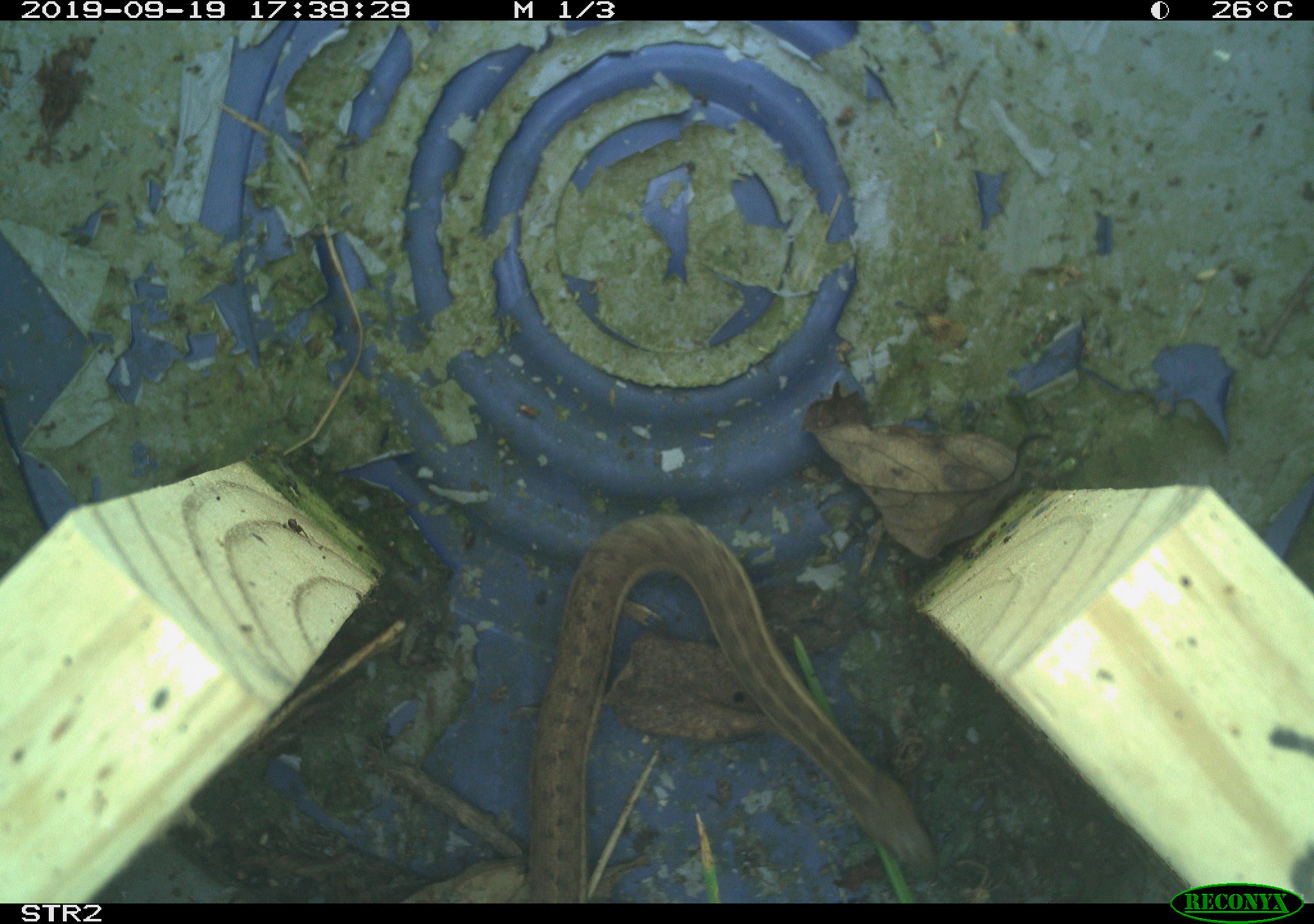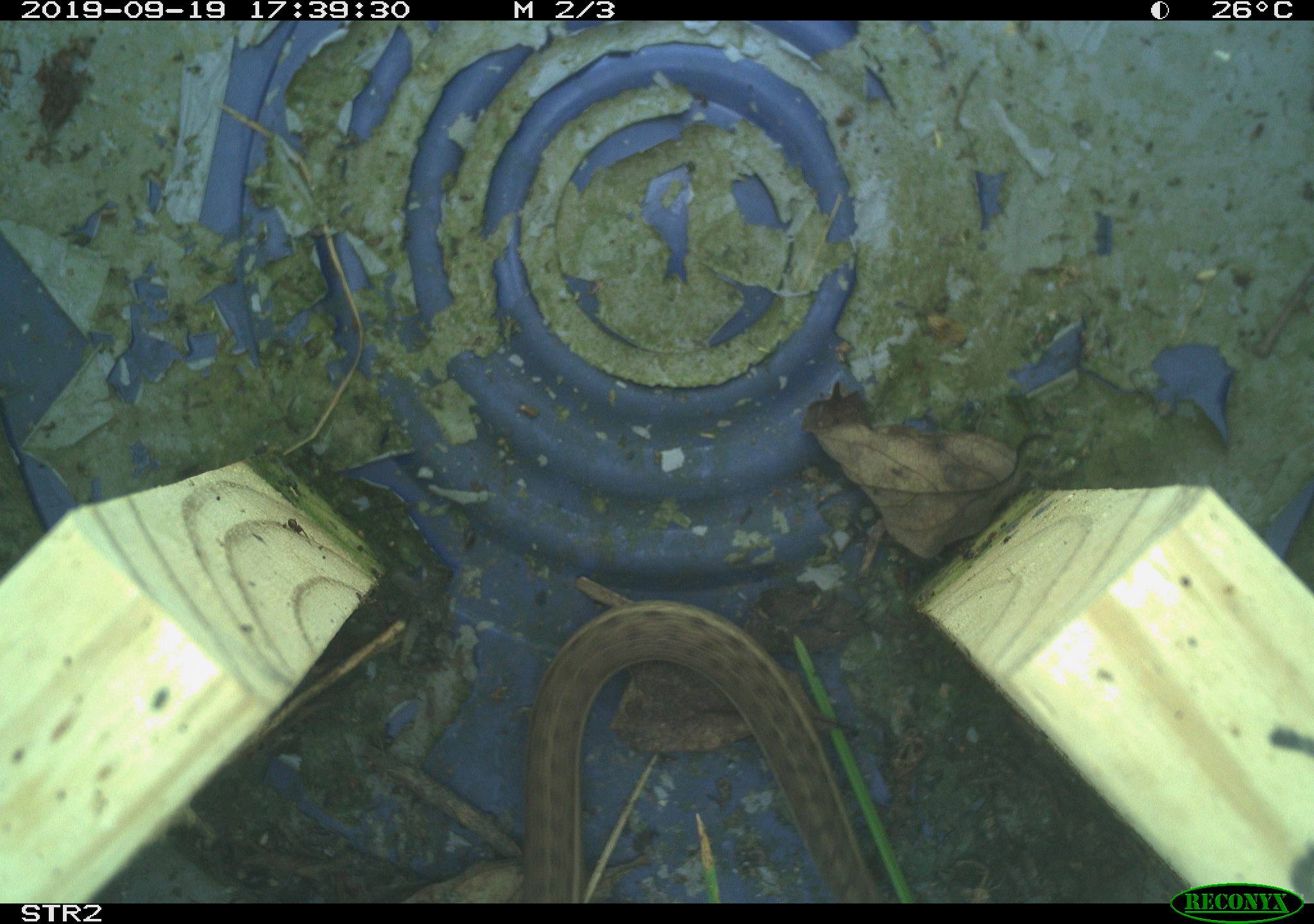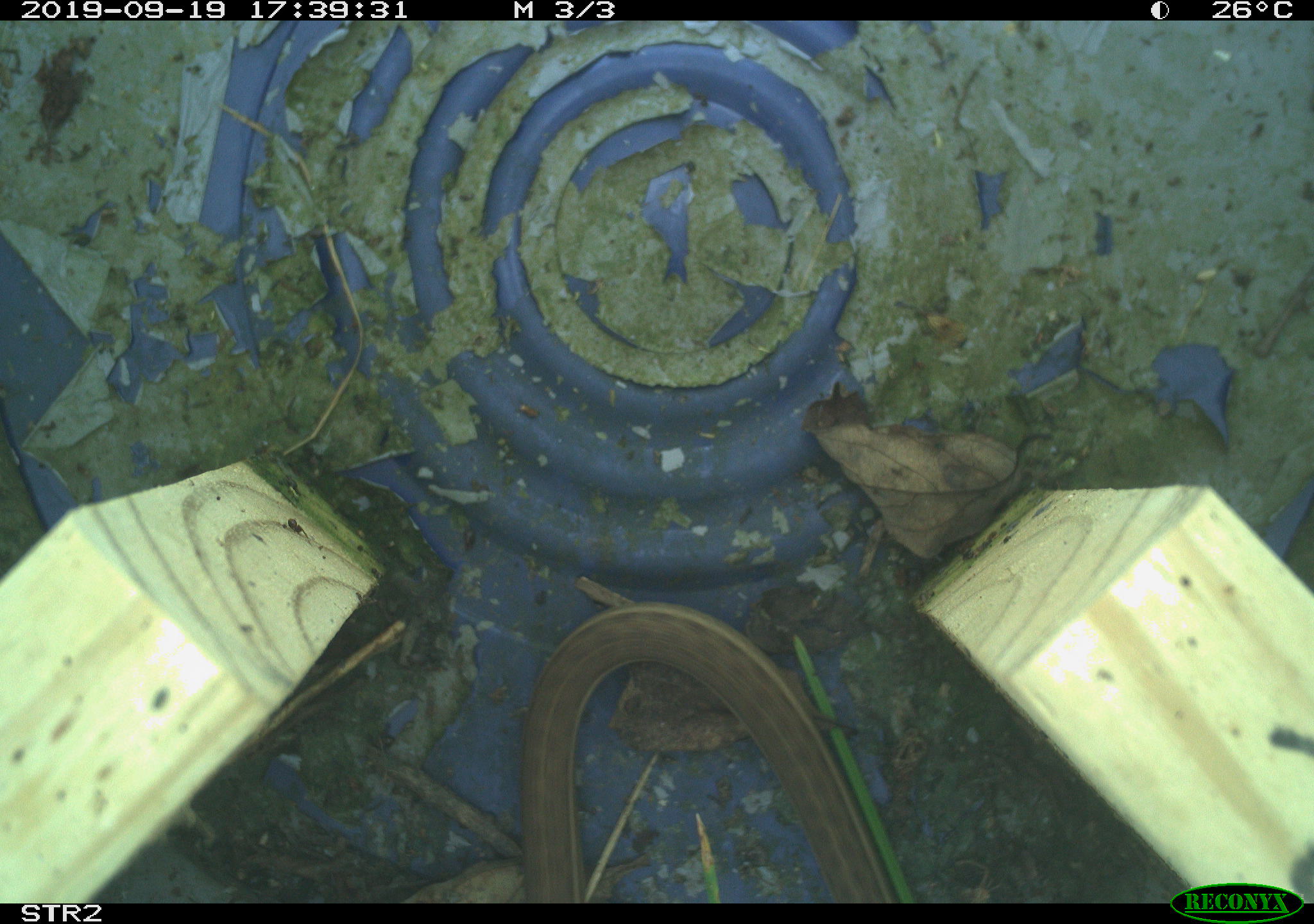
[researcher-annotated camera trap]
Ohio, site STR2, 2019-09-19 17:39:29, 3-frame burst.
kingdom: Animalia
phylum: Chordata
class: Reptilia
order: Squamata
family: Colubridae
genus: Thamnophis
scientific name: Thamnophis sirtalis sirtalis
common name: eastern gartersnake